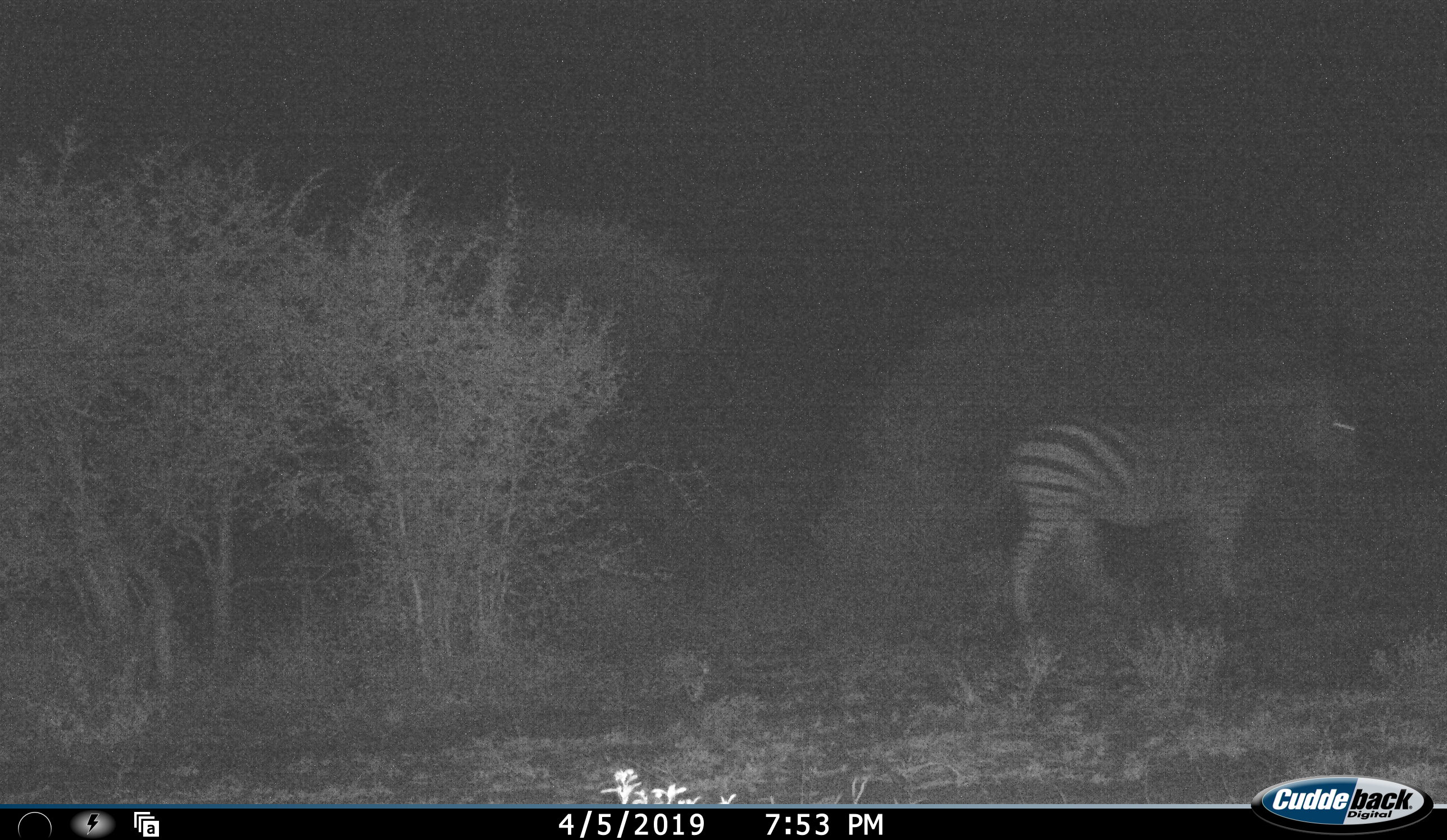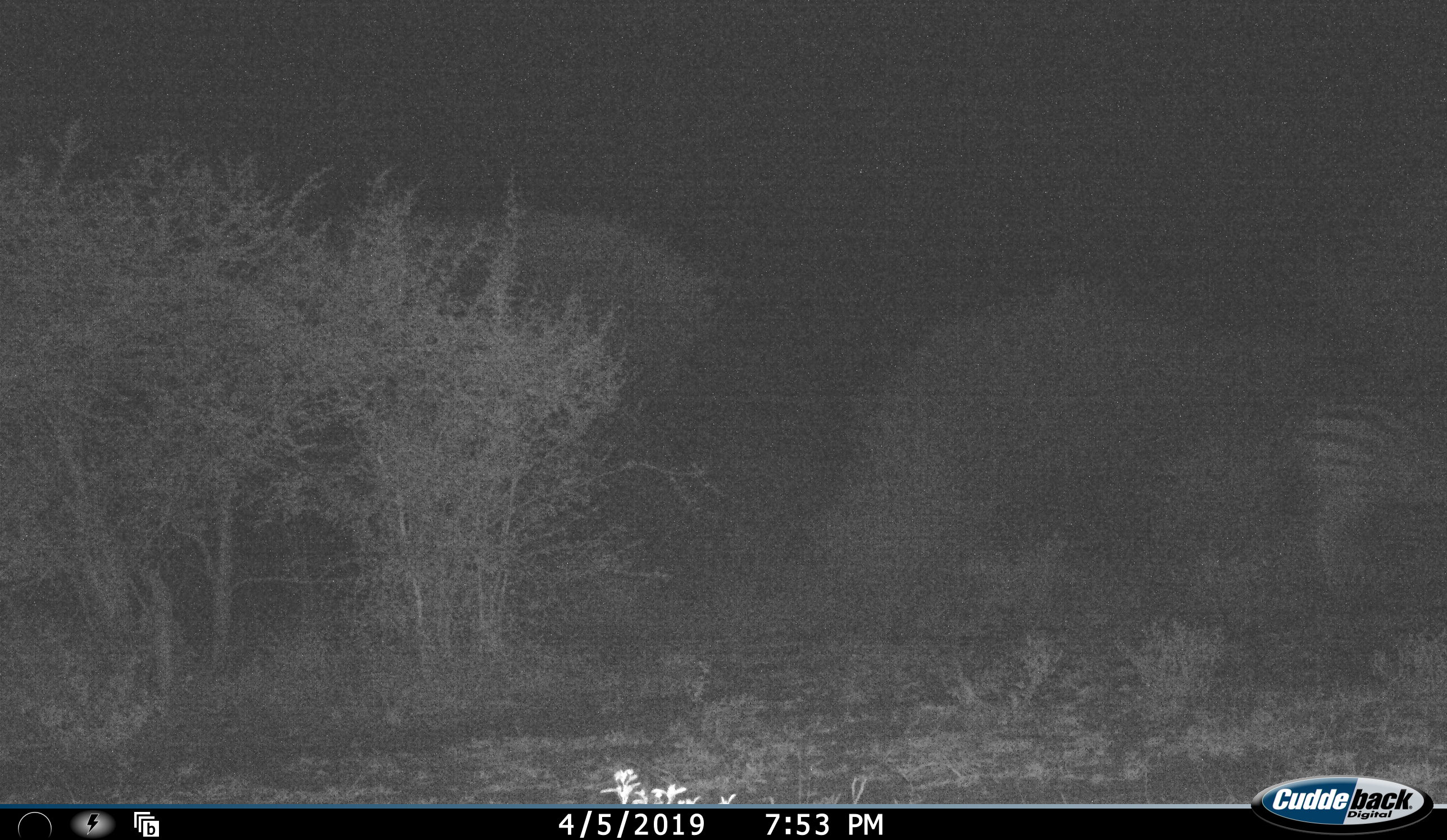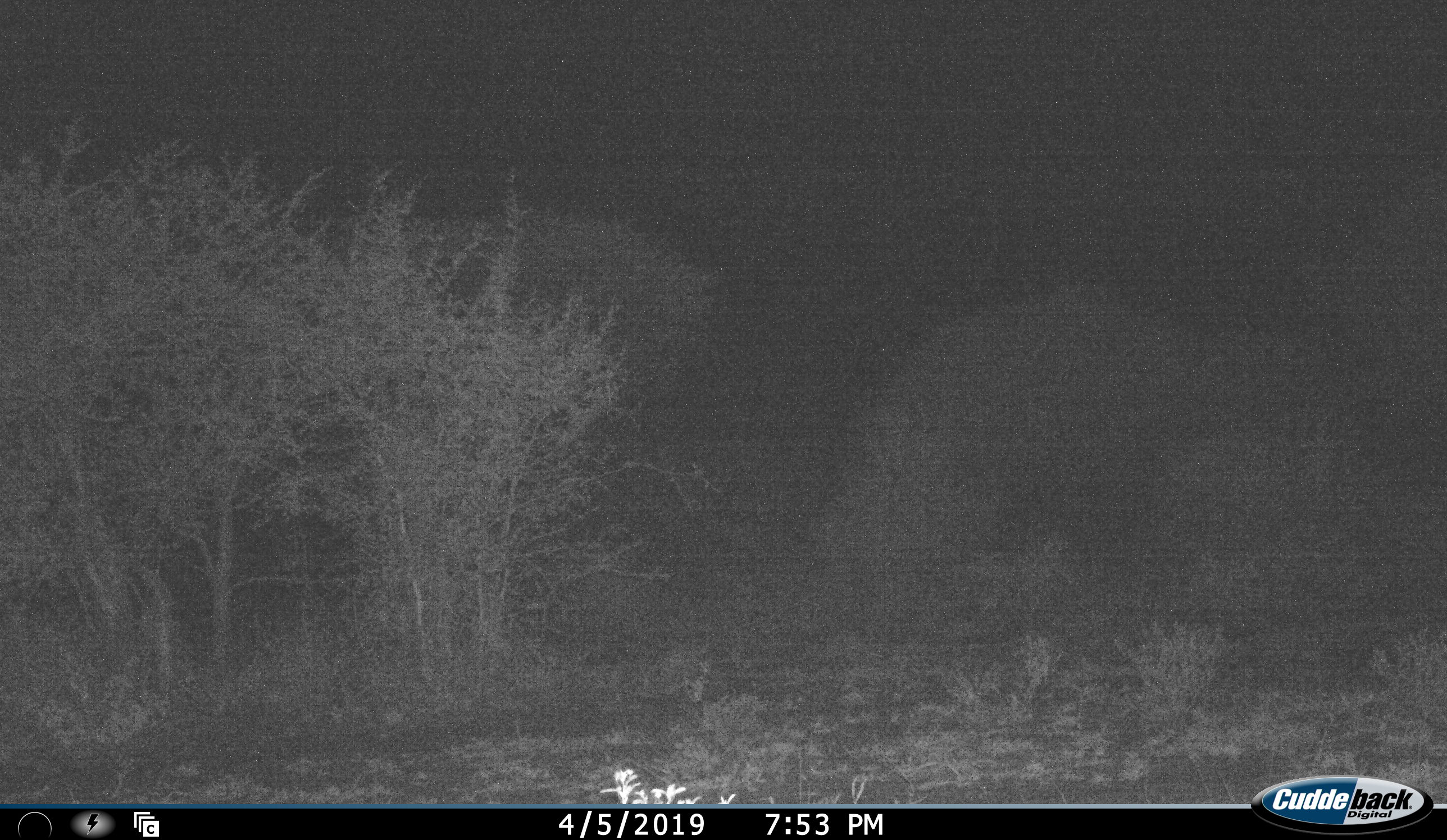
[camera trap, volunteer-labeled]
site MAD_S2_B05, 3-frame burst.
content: unidentified animal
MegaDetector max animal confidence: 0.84